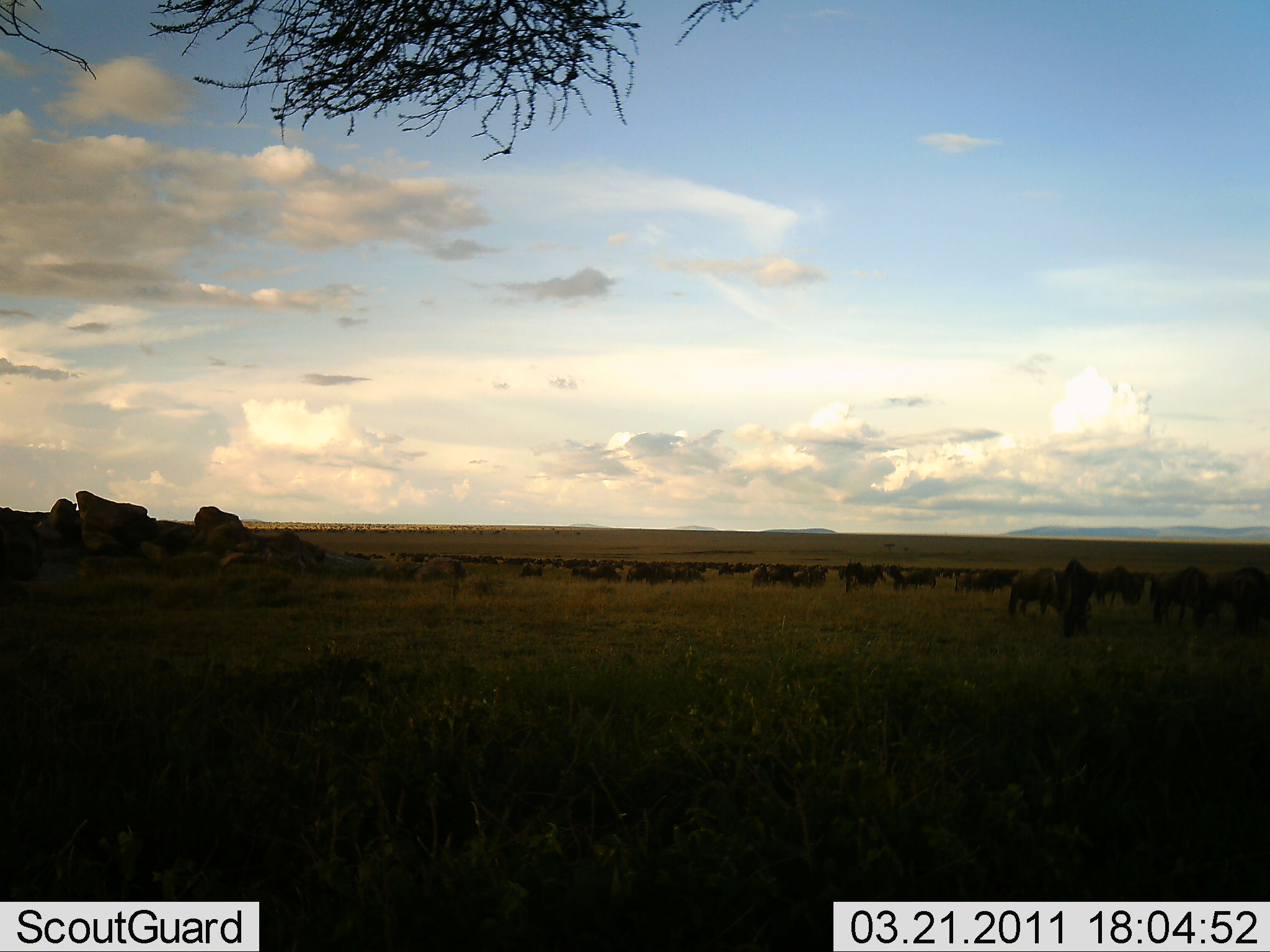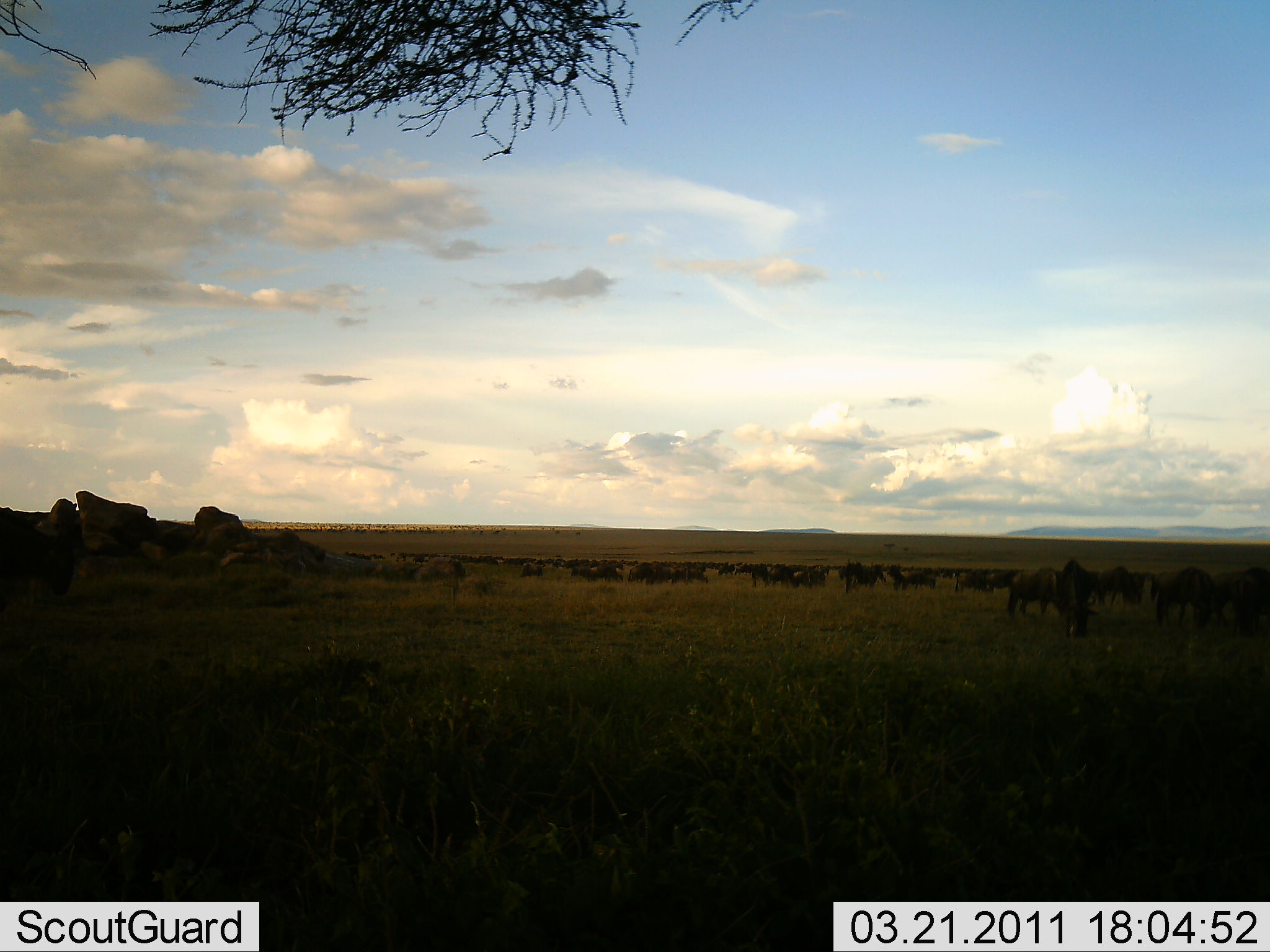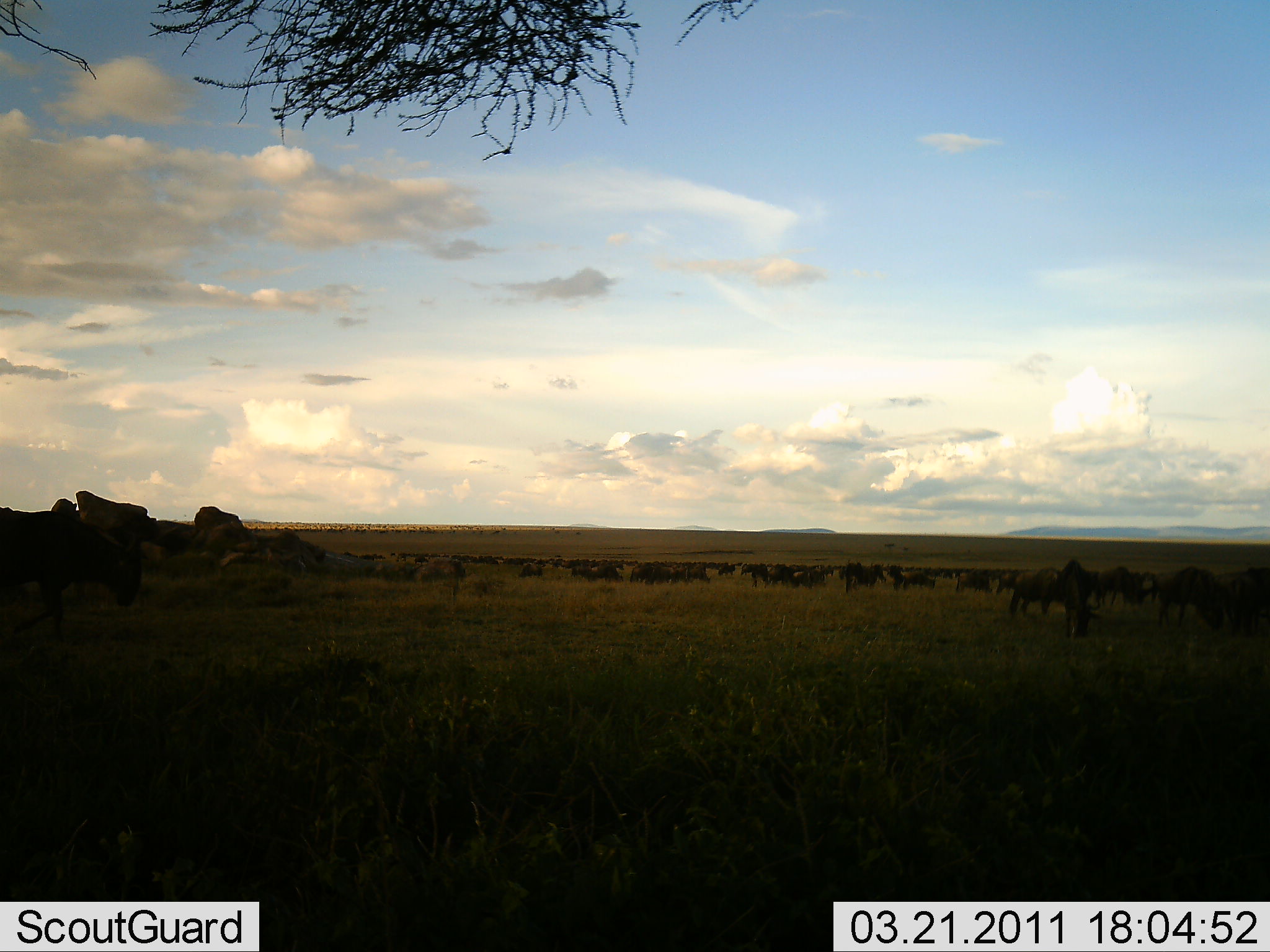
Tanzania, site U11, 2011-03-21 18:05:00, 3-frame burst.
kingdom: Animalia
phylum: Chordata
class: Mammalia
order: Artiodactyla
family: Bovidae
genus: Connochaetes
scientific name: Connochaetes taurinus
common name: blue wildebeest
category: wildebeest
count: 51+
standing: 42%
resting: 8%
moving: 42%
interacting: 8%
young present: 0%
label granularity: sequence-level